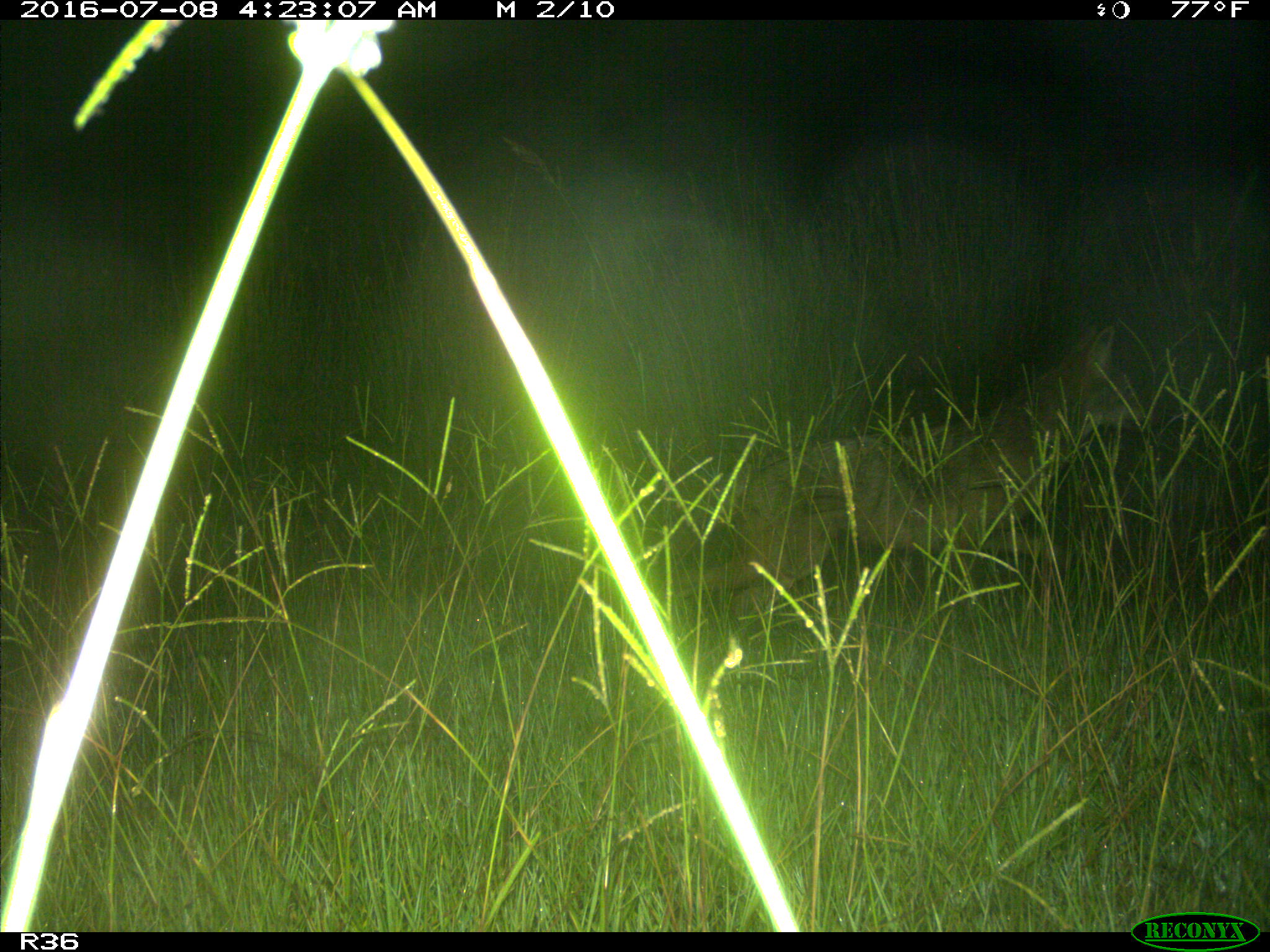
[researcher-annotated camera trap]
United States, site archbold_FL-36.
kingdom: Animalia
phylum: Chordata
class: Mammalia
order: Carnivora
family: Canidae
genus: Canis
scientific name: Canis latrans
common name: coyote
Canis latrans (coyote).